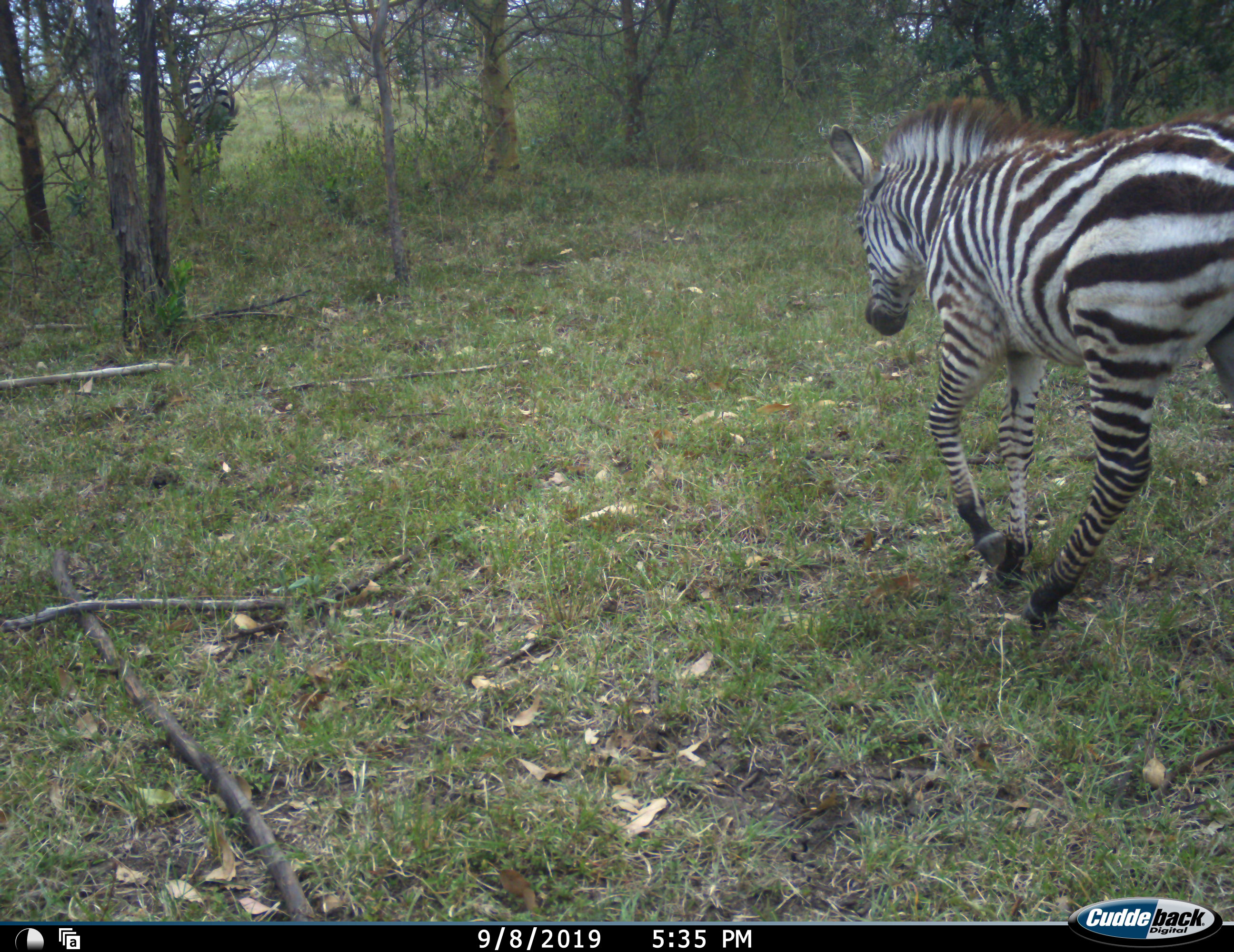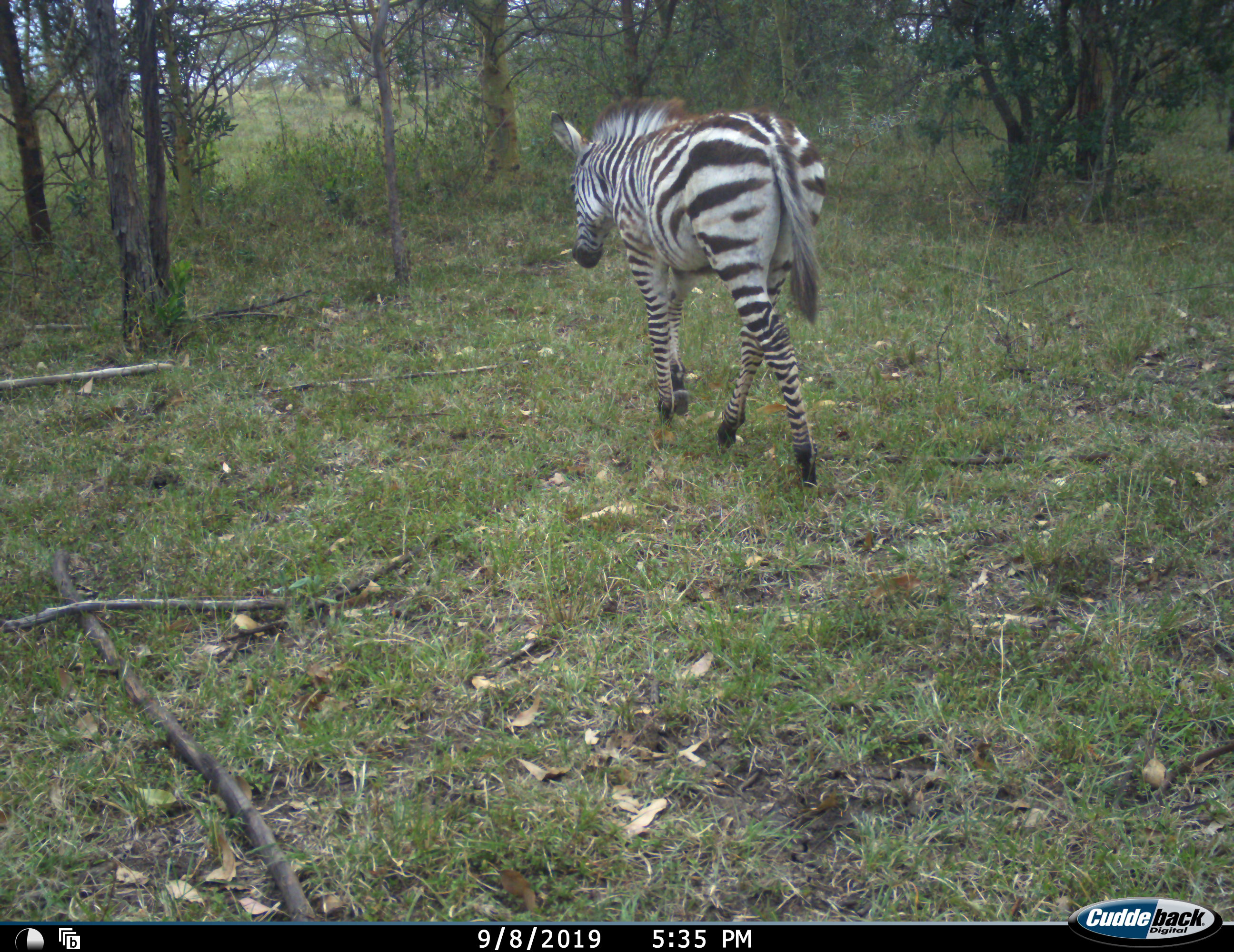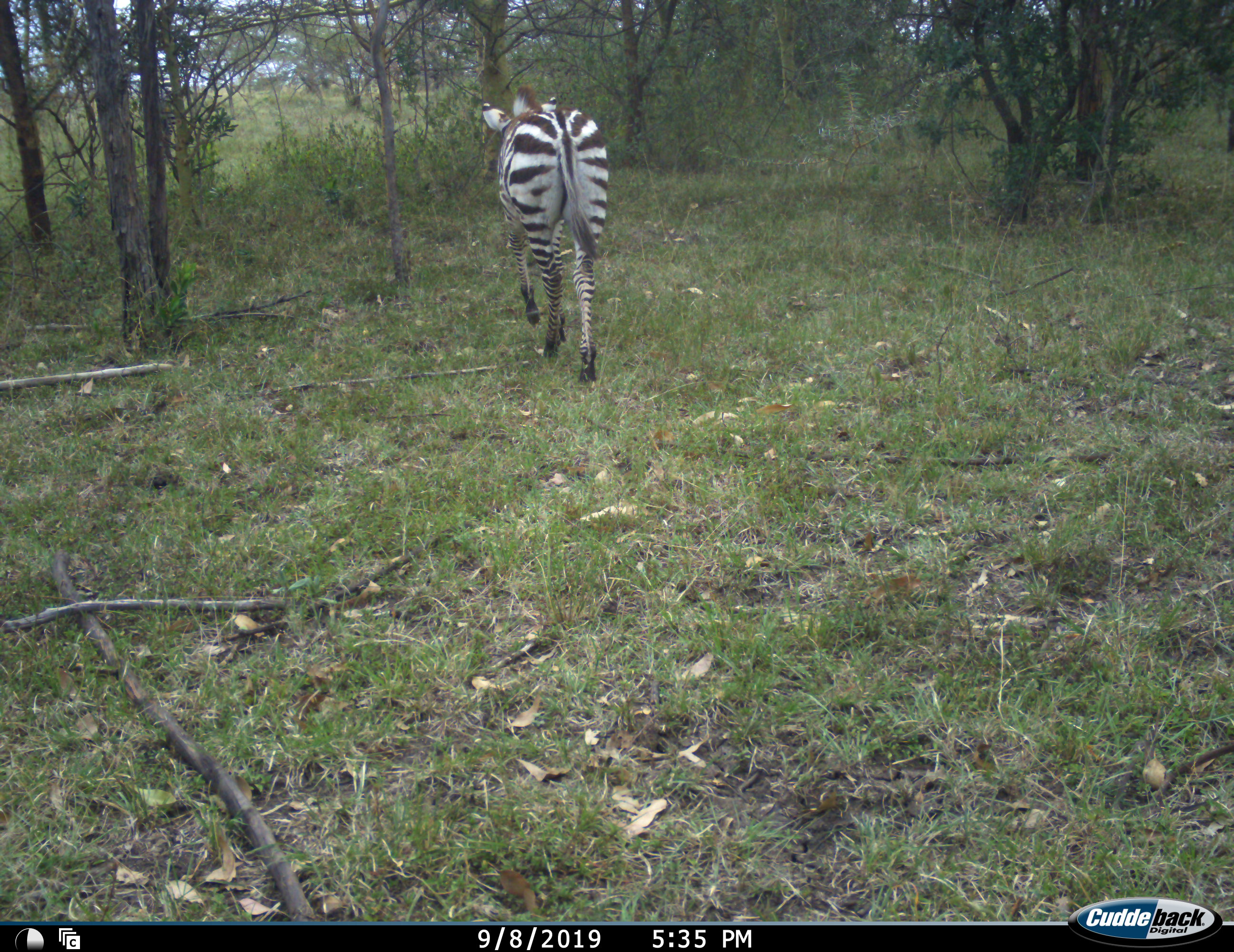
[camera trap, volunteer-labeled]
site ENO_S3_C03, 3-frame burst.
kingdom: Animalia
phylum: Chordata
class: Mammalia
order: Perissodactyla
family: Equidae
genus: Equus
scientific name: Equus quagga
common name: plains zebra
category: zebraplains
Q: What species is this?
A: Zebraplains (plains zebra) (Equus quagga).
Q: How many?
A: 2.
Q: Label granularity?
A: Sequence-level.